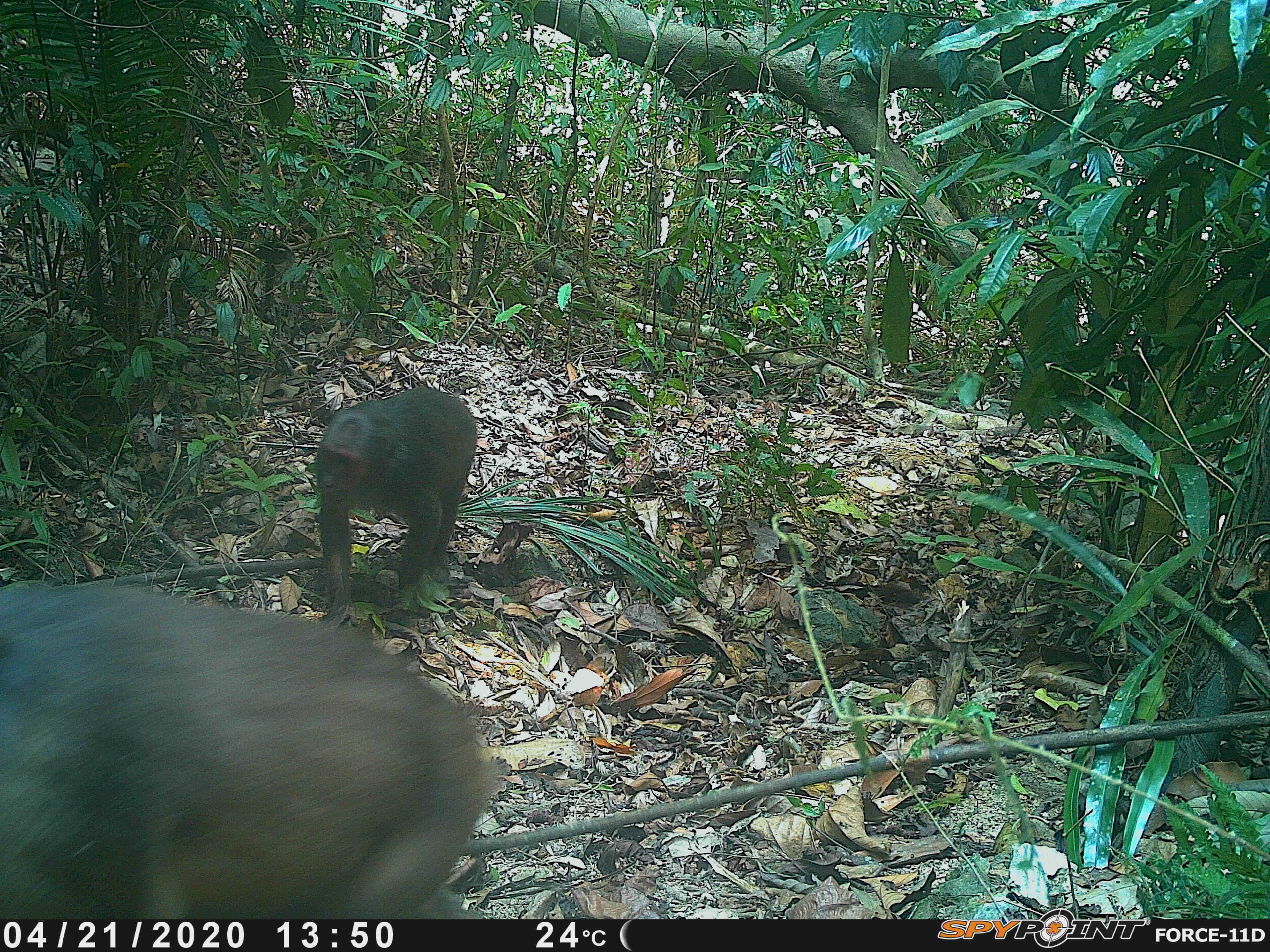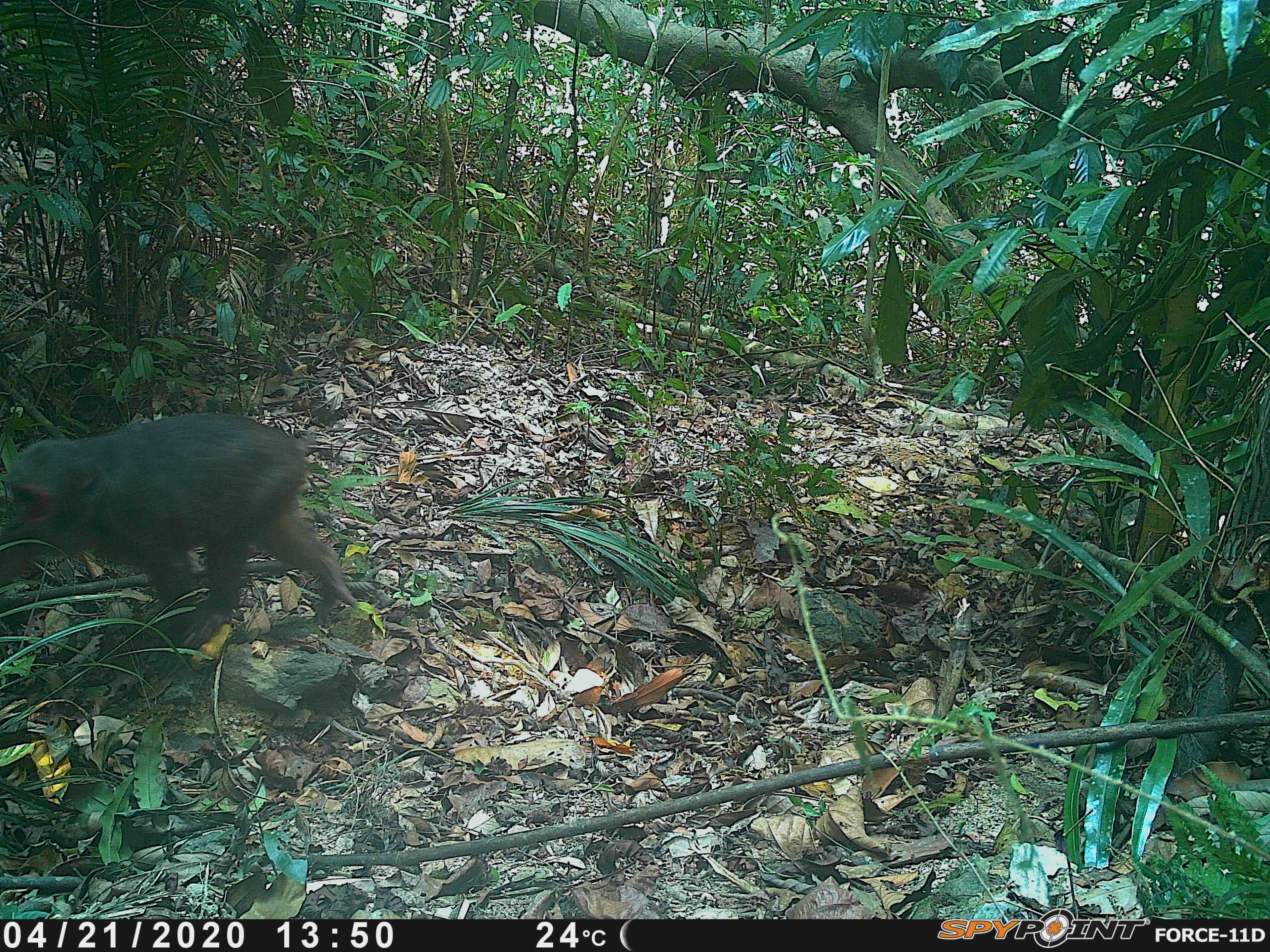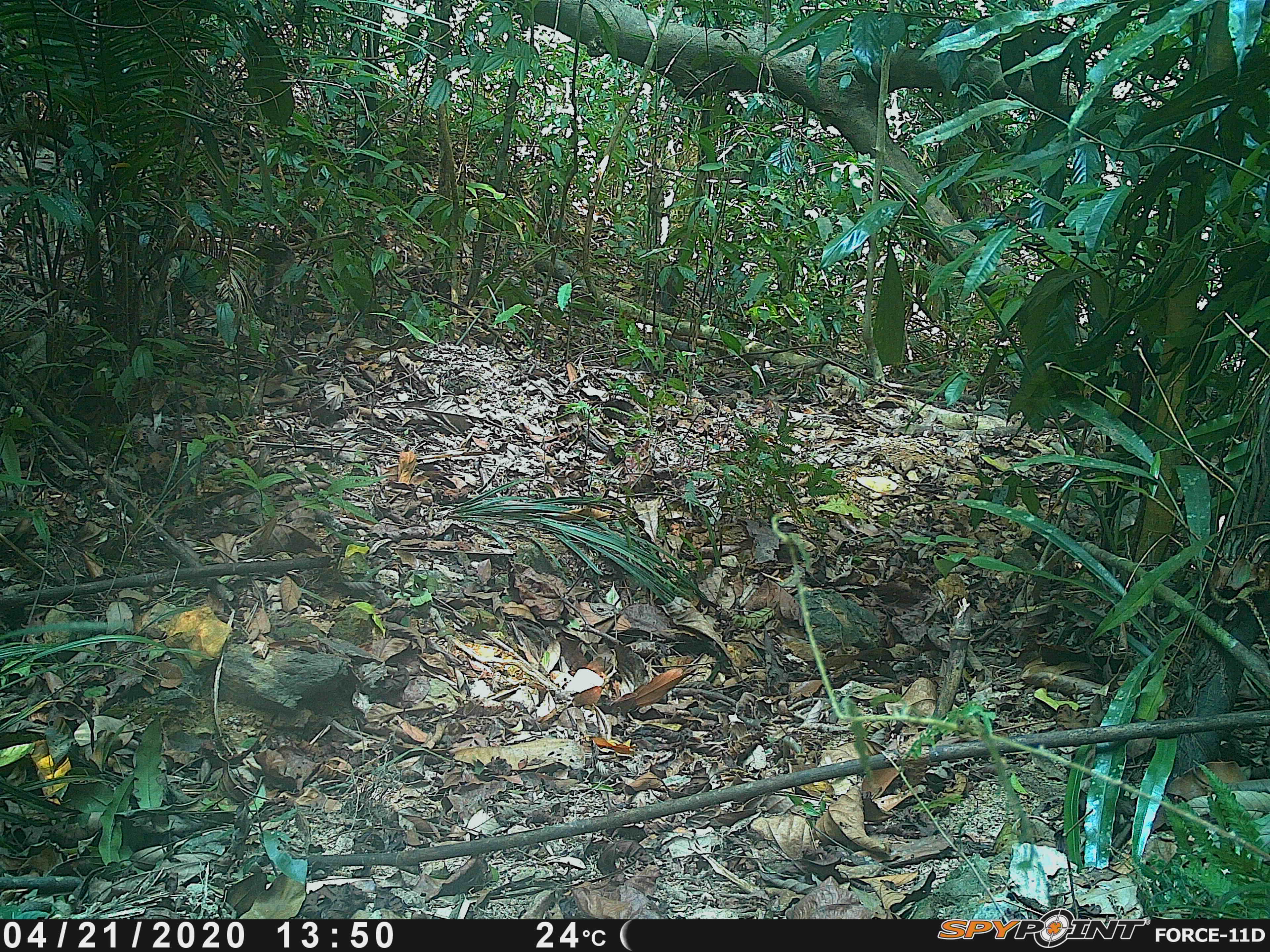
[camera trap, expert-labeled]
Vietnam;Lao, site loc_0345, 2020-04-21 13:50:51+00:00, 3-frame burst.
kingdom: Animalia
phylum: Chordata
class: Mammalia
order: Primates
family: Cercopithecidae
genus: Macaca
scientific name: Macaca arctoides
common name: stump-tailed macaque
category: stump tailed macaque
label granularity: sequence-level